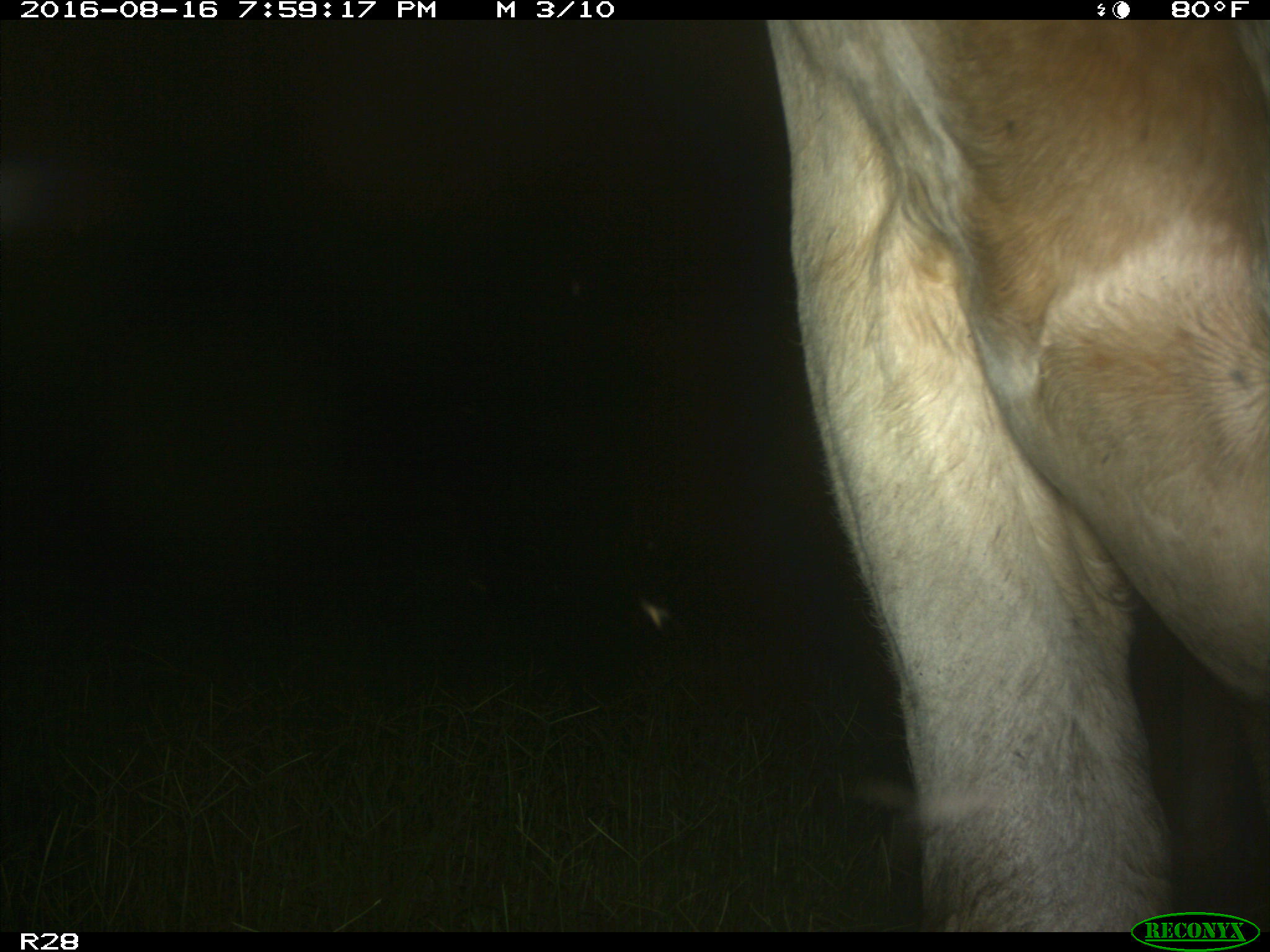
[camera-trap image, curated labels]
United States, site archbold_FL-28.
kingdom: Animalia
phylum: Chordata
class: Mammalia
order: Artiodactyla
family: Bovidae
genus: Bos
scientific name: Bos taurus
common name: domestic cow